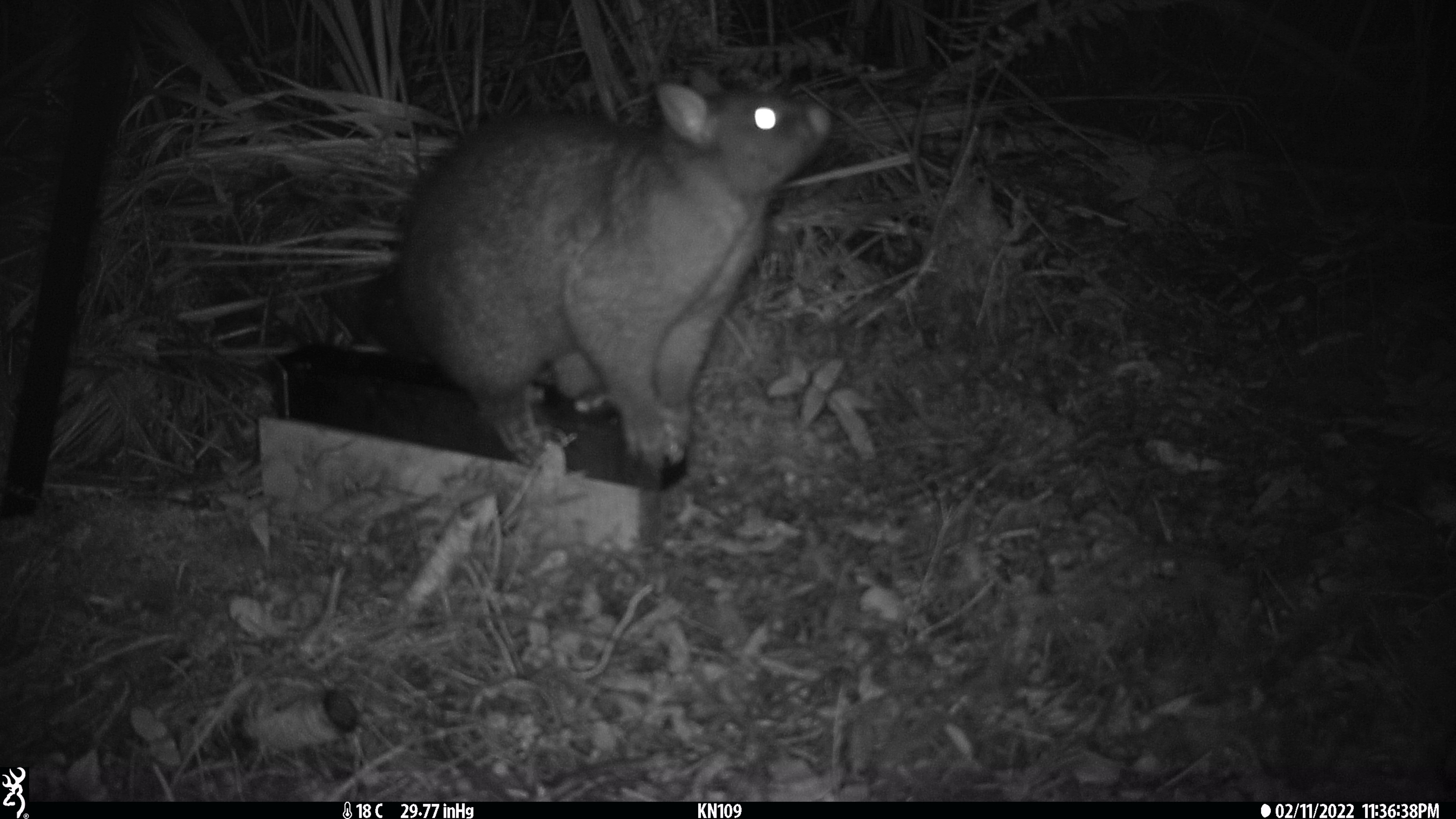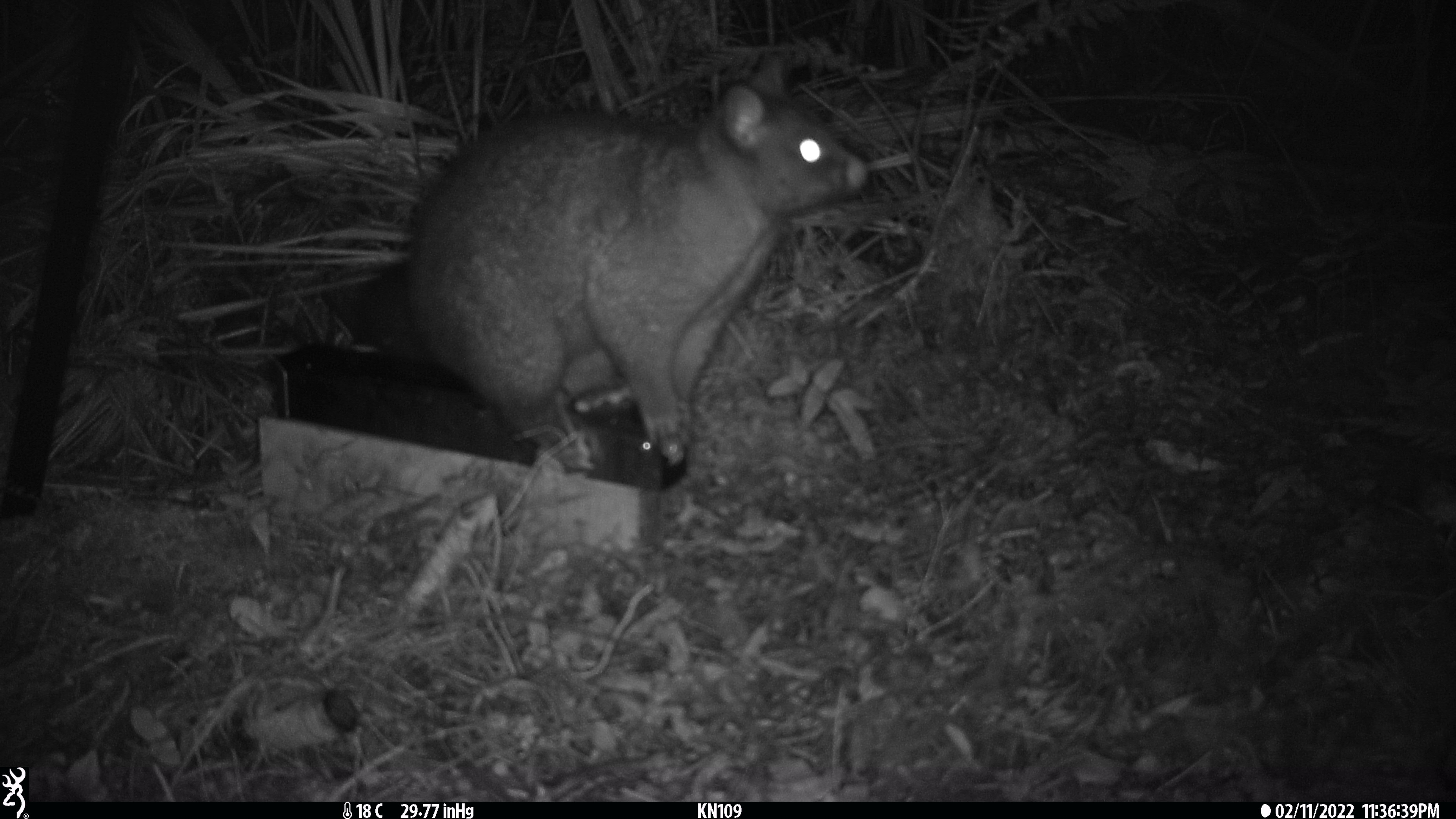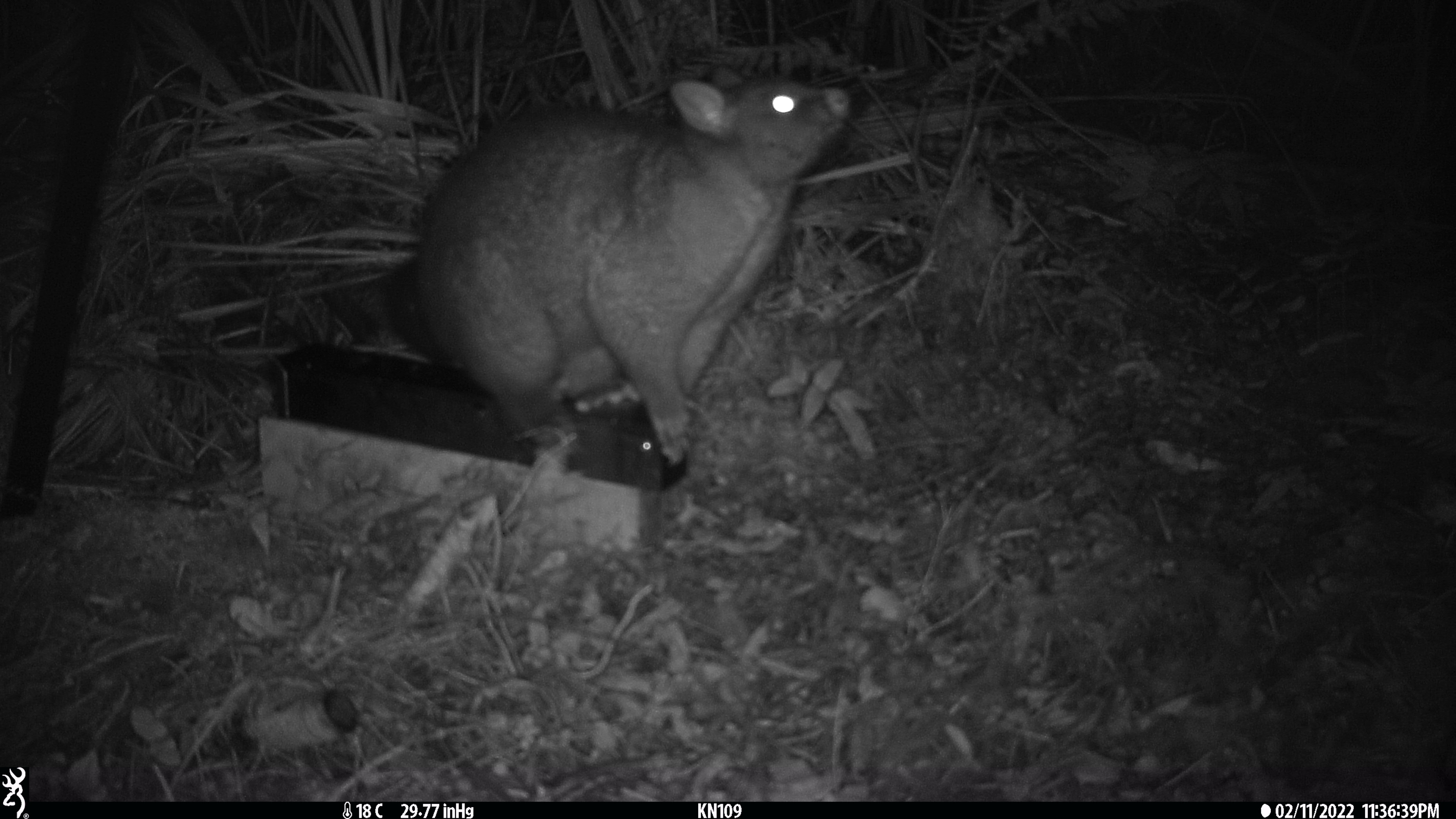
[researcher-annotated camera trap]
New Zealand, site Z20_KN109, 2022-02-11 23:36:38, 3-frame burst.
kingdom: Animalia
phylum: Chordata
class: Mammalia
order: Diprotodontia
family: Phalangeridae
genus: Trichosurus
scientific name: Trichosurus vulpecula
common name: common brushtail possum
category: possum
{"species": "possum (common brushtail possum) (Trichosurus vulpecula)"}